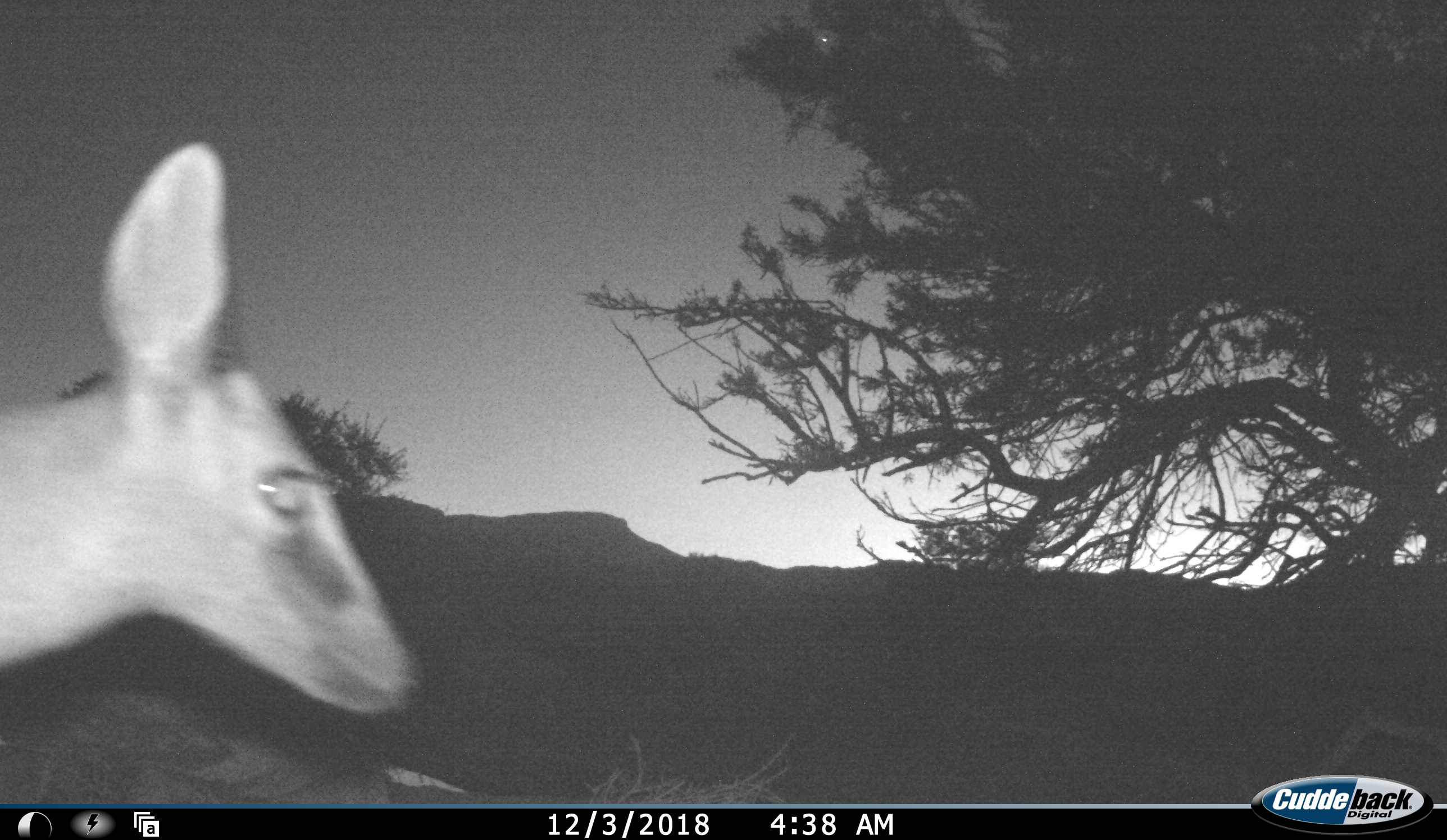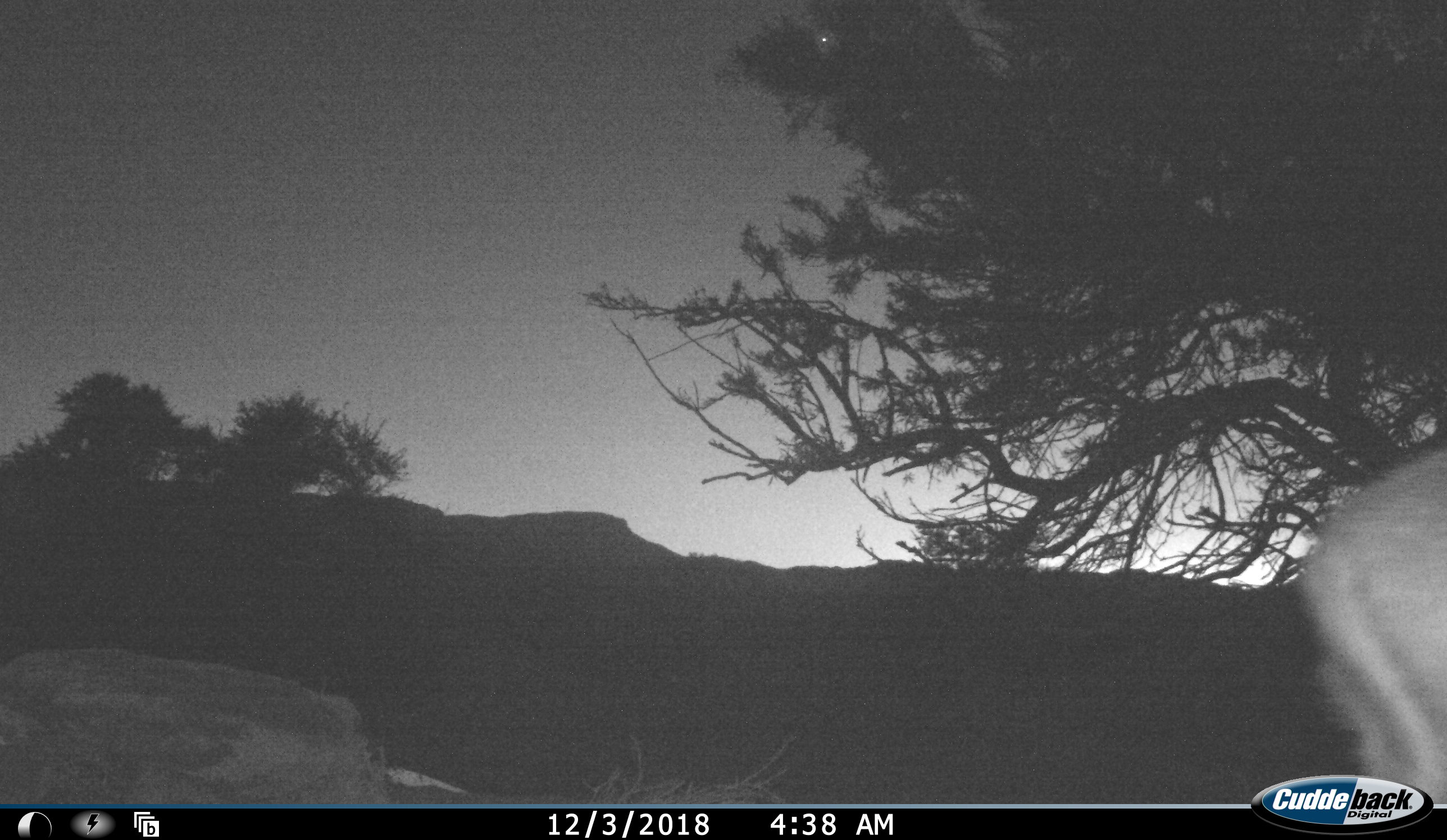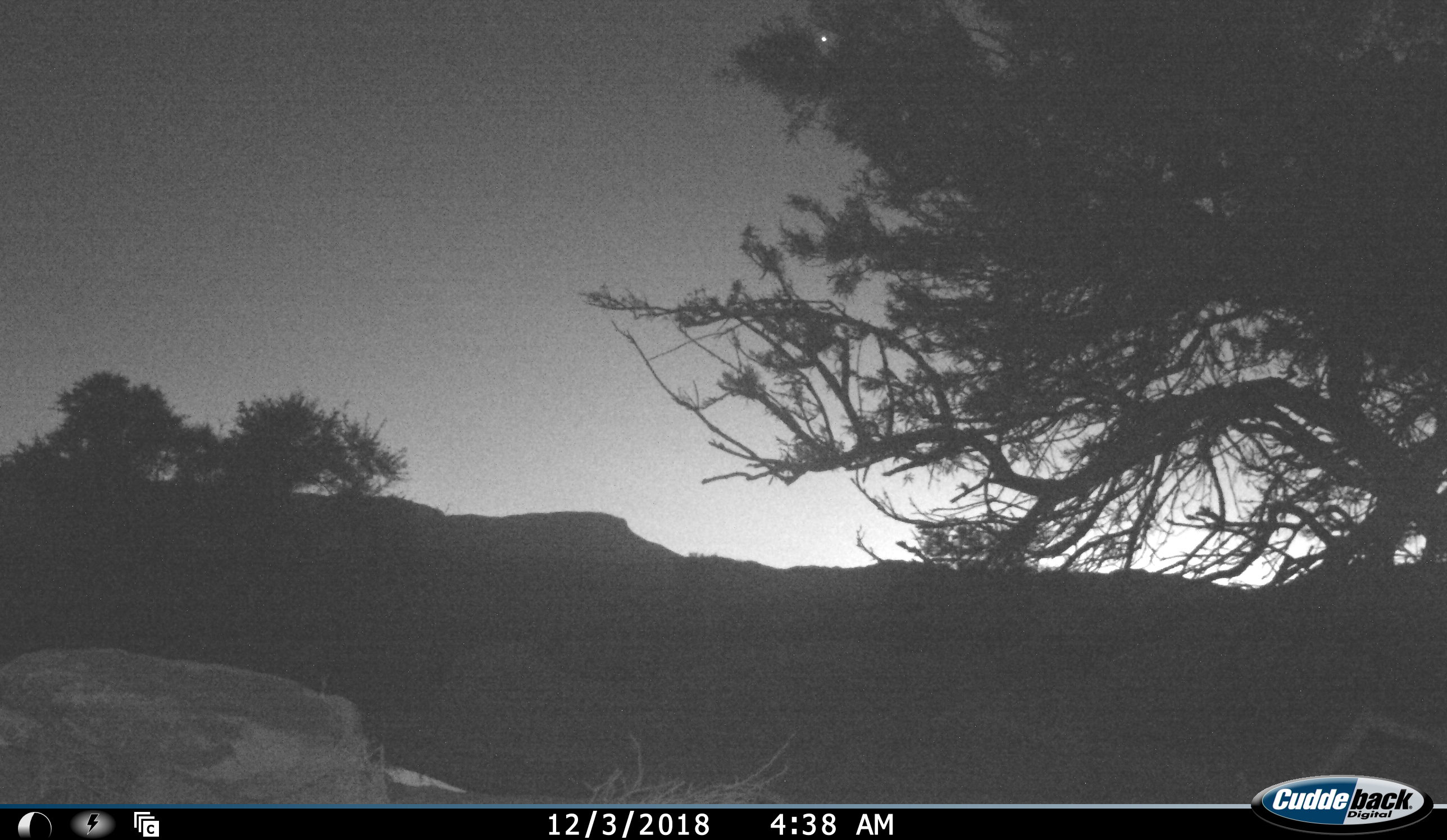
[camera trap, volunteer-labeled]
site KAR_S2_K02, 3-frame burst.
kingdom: Animalia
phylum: Chordata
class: Mammalia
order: Artiodactyla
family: Bovidae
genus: Sylvicapra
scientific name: Sylvicapra grimmia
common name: common duiker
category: duikercommongrey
Duikercommongrey (common duiker) (Sylvicapra grimmia), count 1. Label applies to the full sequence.